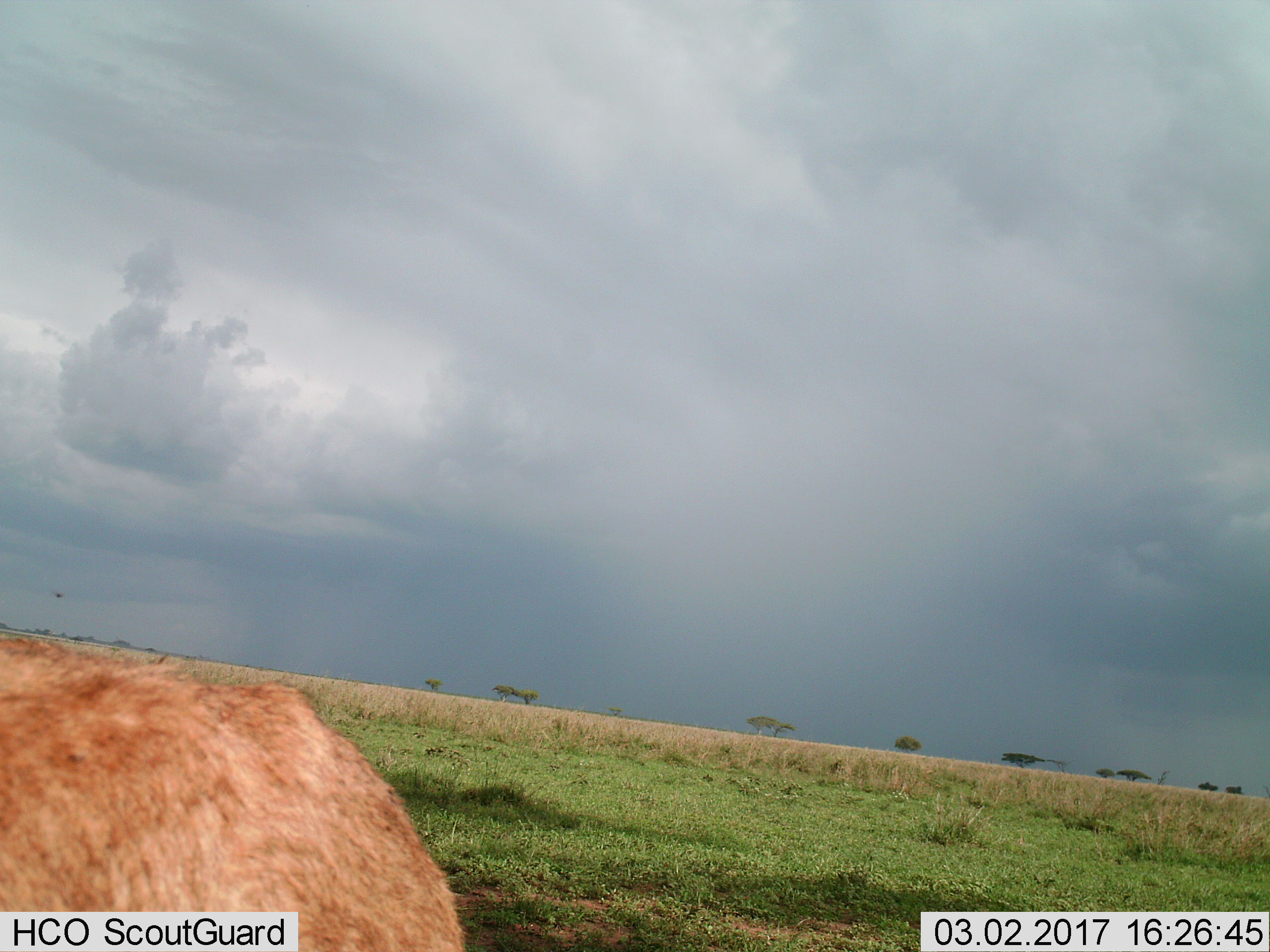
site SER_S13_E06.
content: unidentified animal